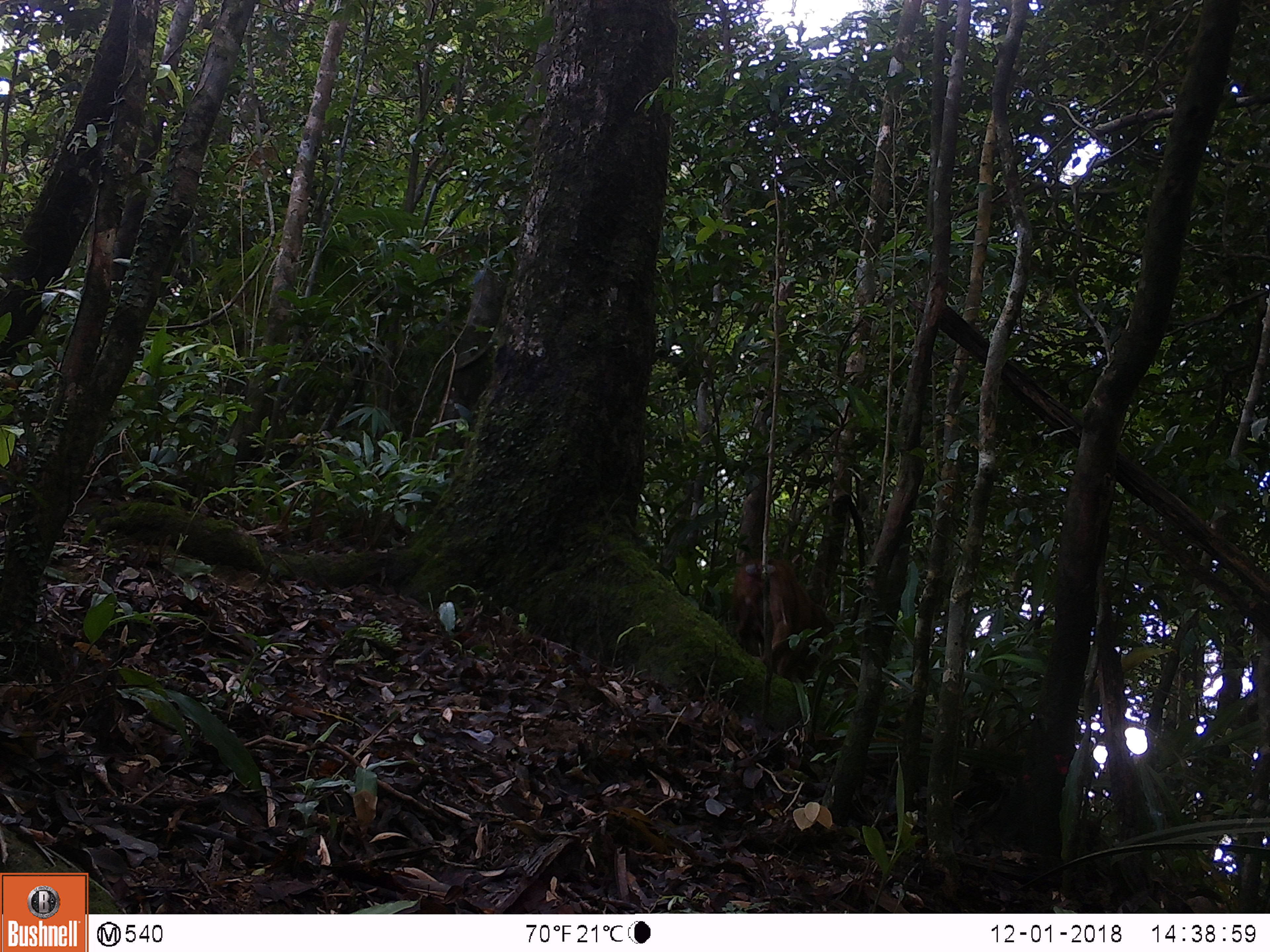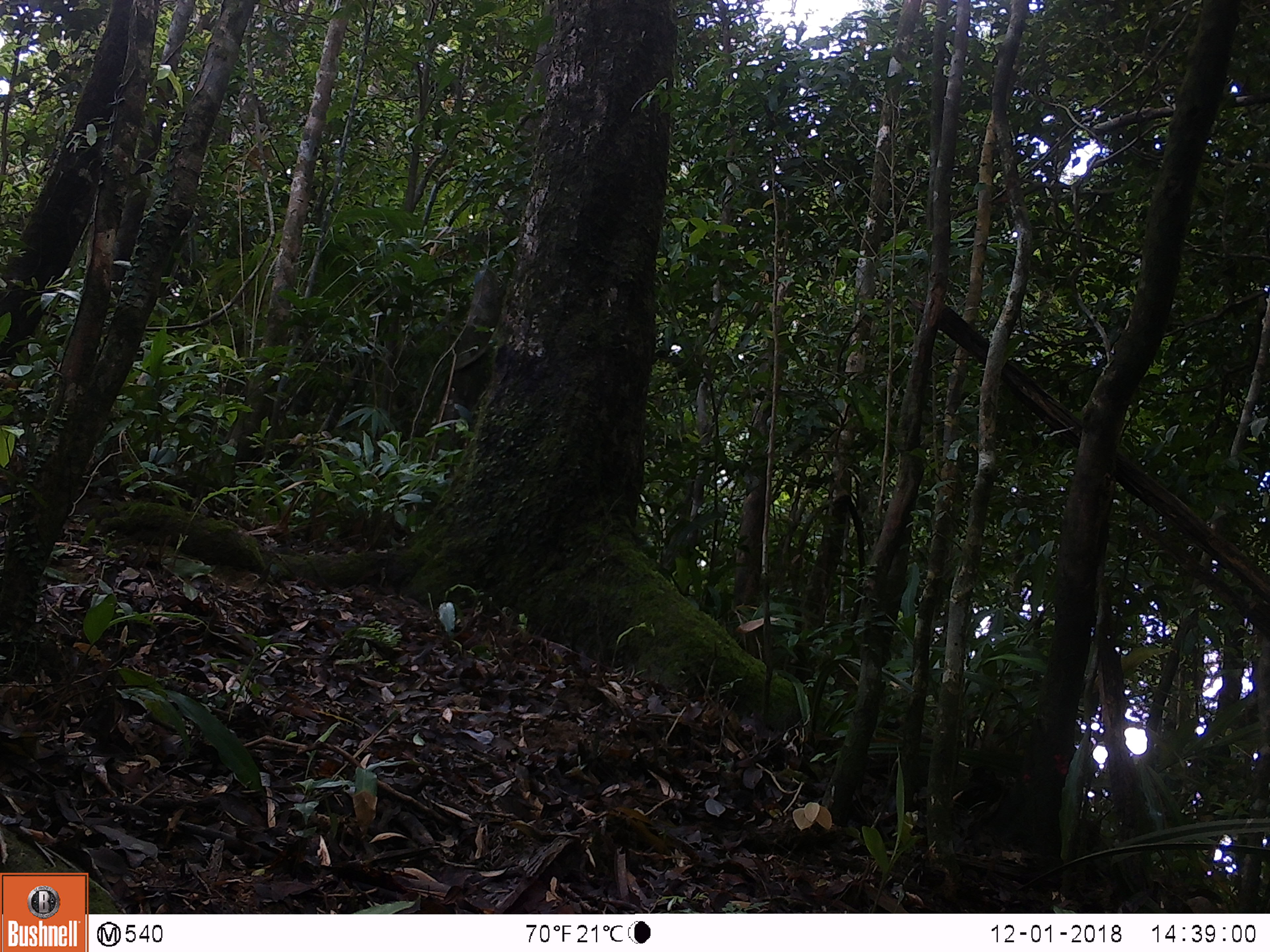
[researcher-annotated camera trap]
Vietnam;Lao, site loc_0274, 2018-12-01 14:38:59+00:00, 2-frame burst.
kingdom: Animalia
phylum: Chordata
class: Mammalia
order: Primates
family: Cercopithecidae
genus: Macaca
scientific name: Macaca arctoides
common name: stump-tailed macaque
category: stump tailed macaque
Stump tailed macaque (stump-tailed macaque) (Macaca arctoides). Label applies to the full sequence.